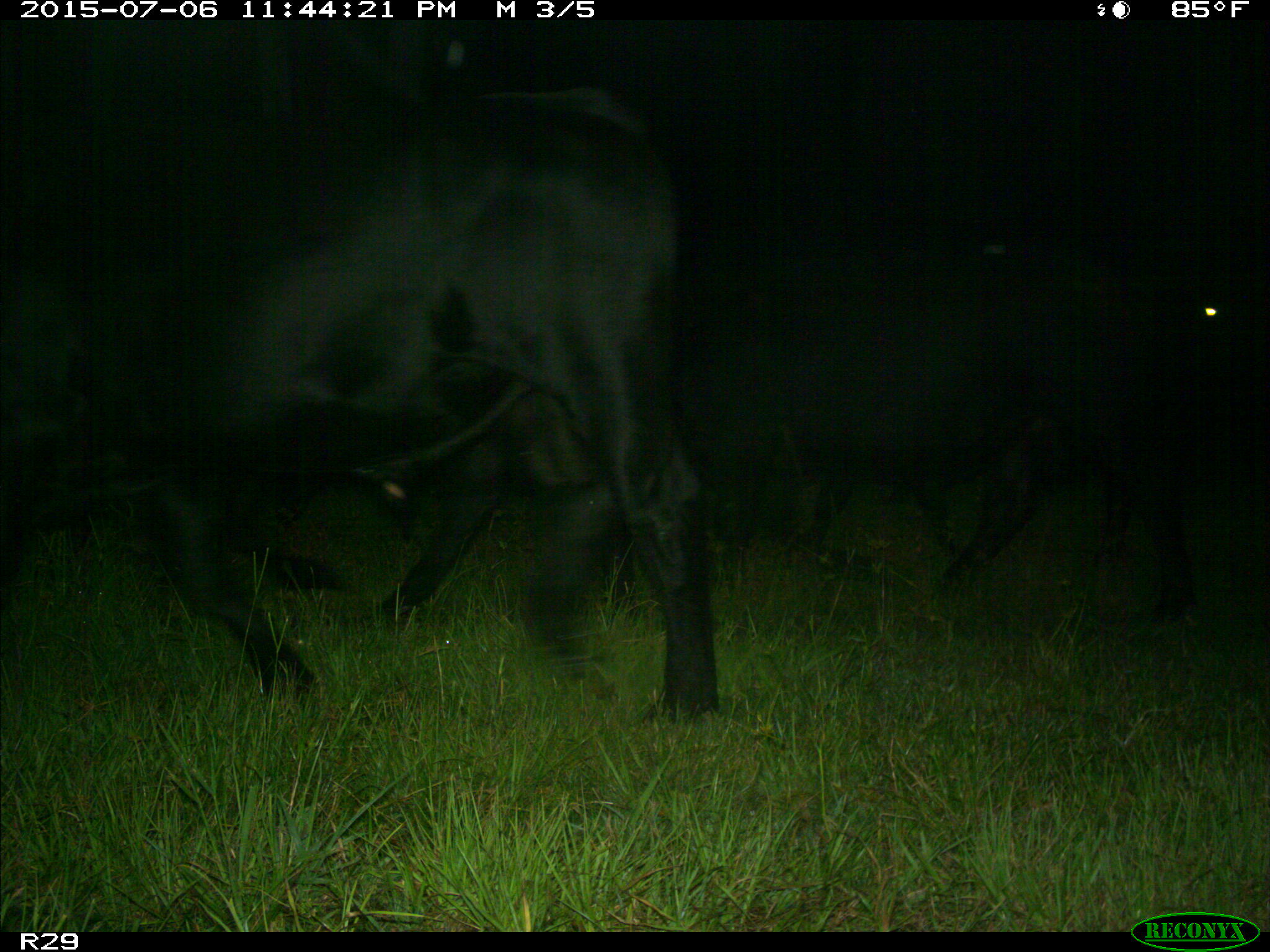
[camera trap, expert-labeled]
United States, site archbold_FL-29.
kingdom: Animalia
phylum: Chordata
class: Mammalia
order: Artiodactyla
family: Bovidae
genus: Bos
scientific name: Bos taurus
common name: domestic cow